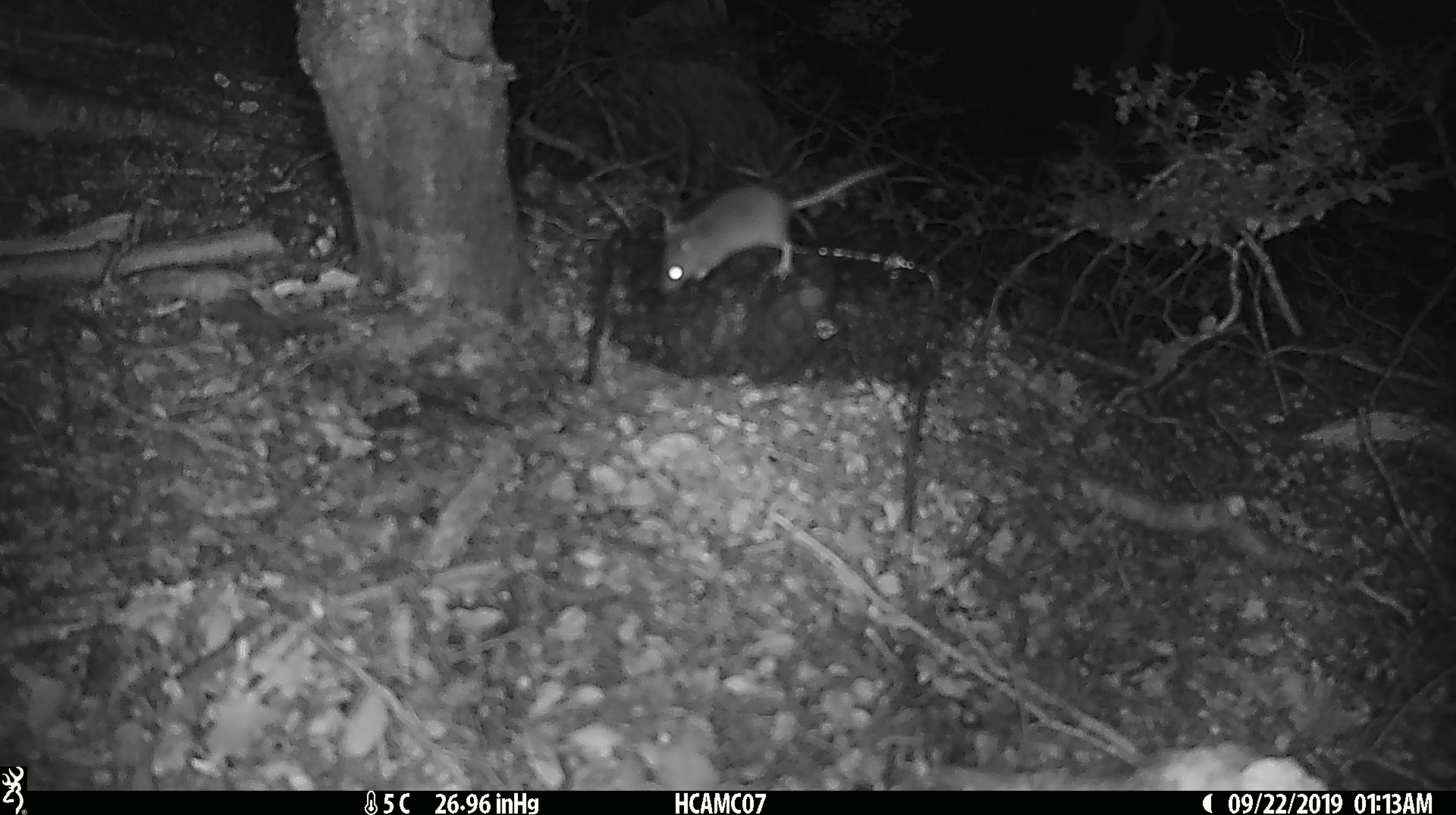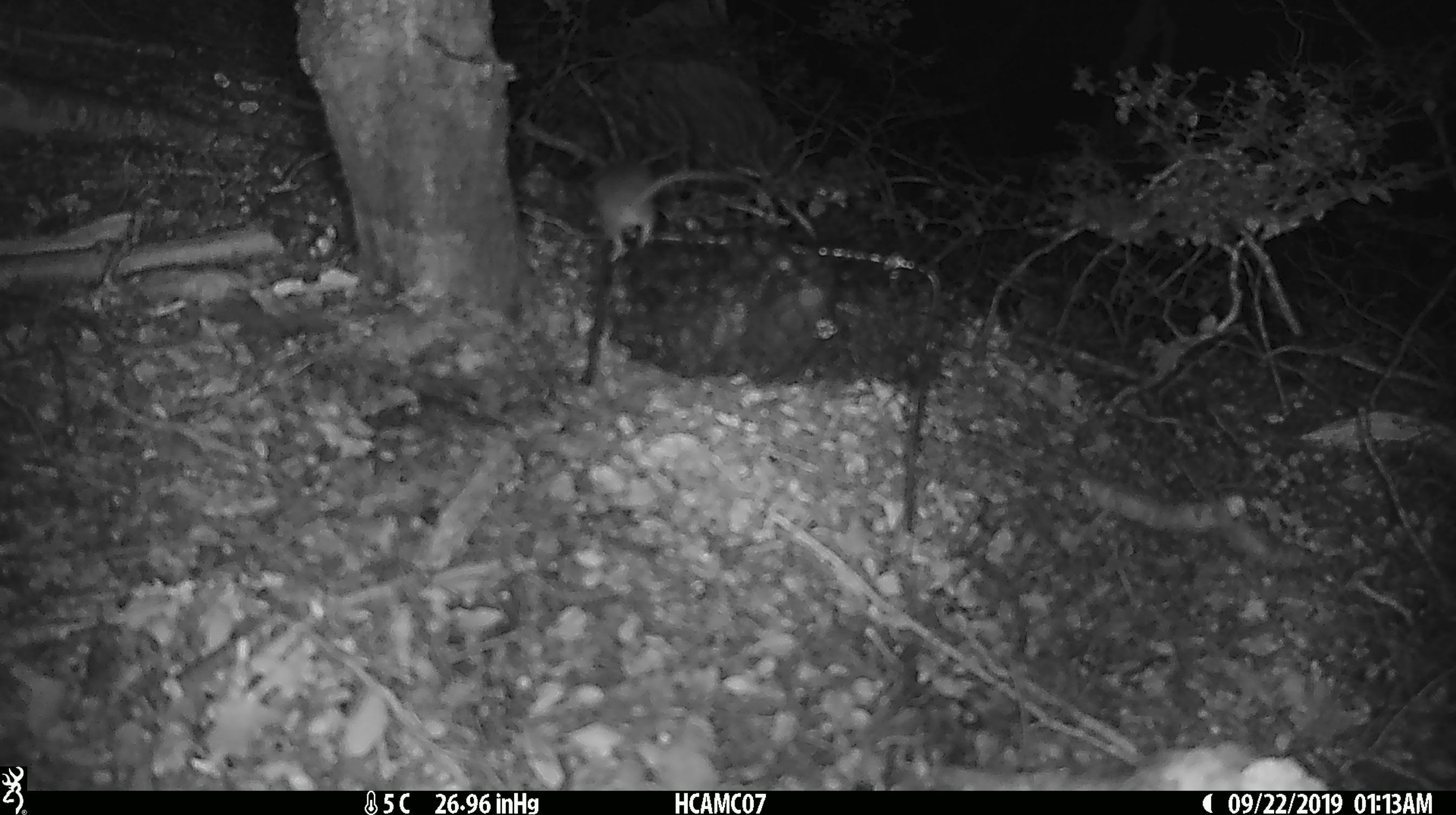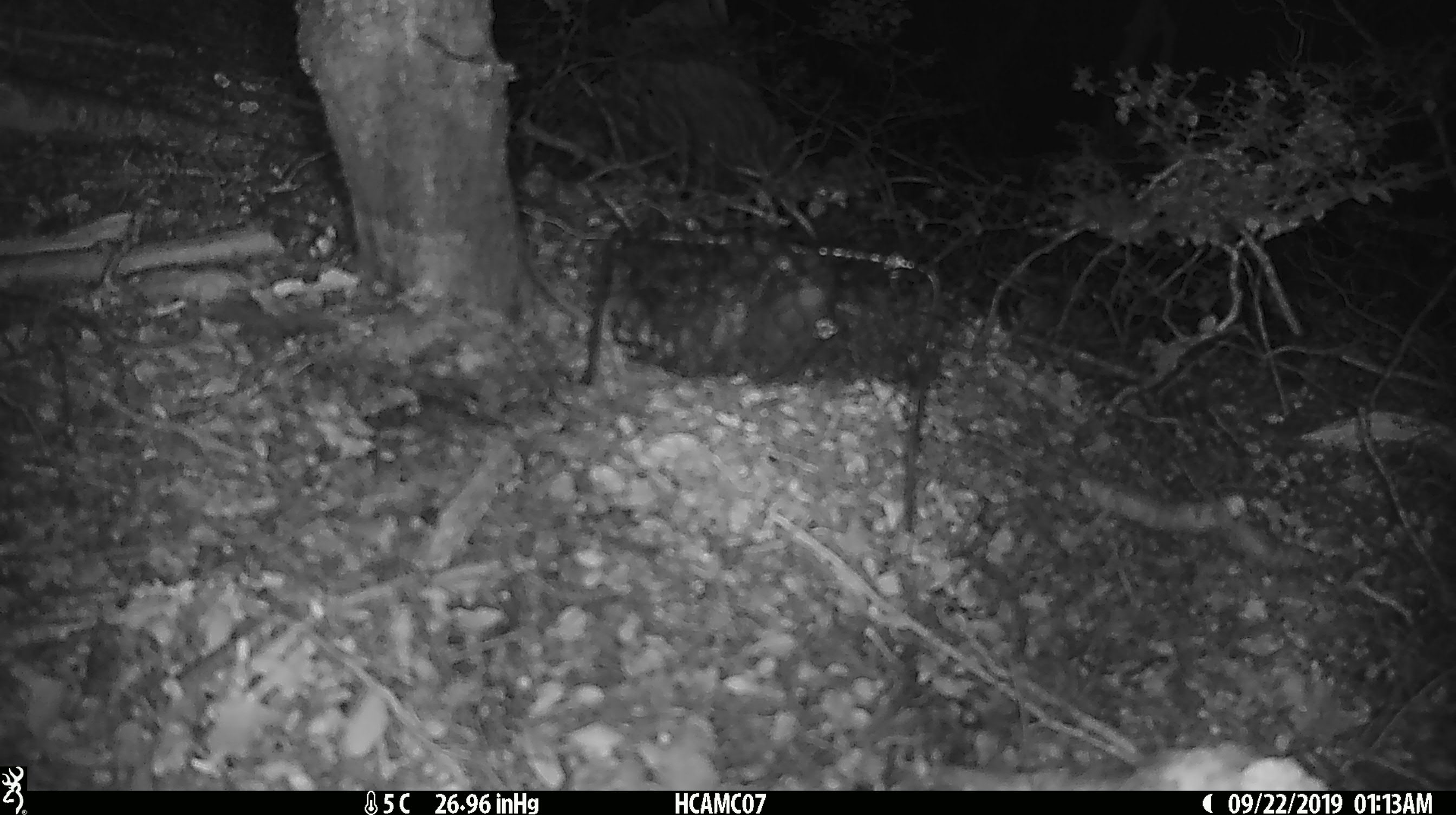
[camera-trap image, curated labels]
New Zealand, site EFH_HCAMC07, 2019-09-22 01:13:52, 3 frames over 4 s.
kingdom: Animalia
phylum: Chordata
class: Mammalia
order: Rodentia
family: Muridae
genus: Mus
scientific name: Mus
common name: mouse